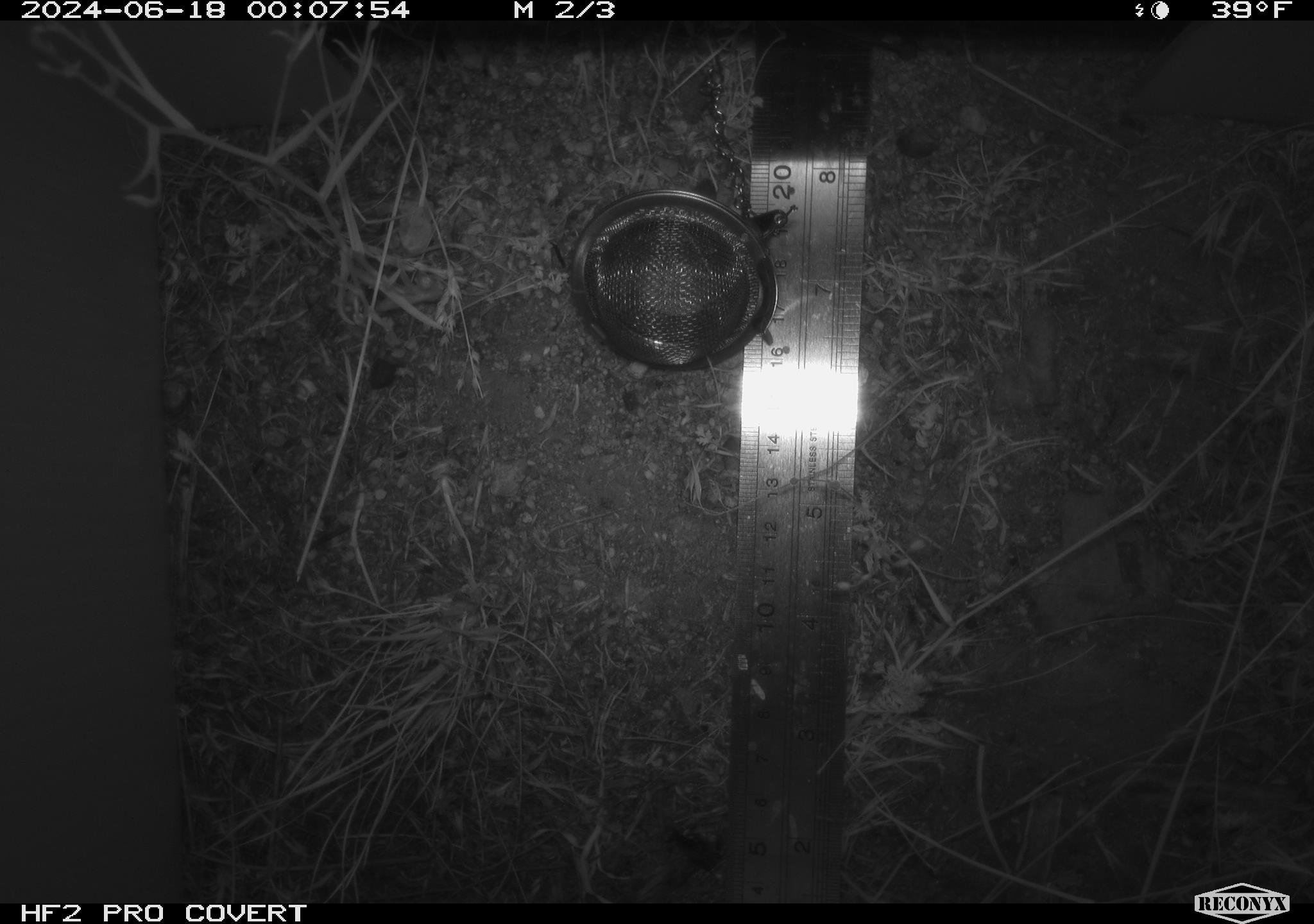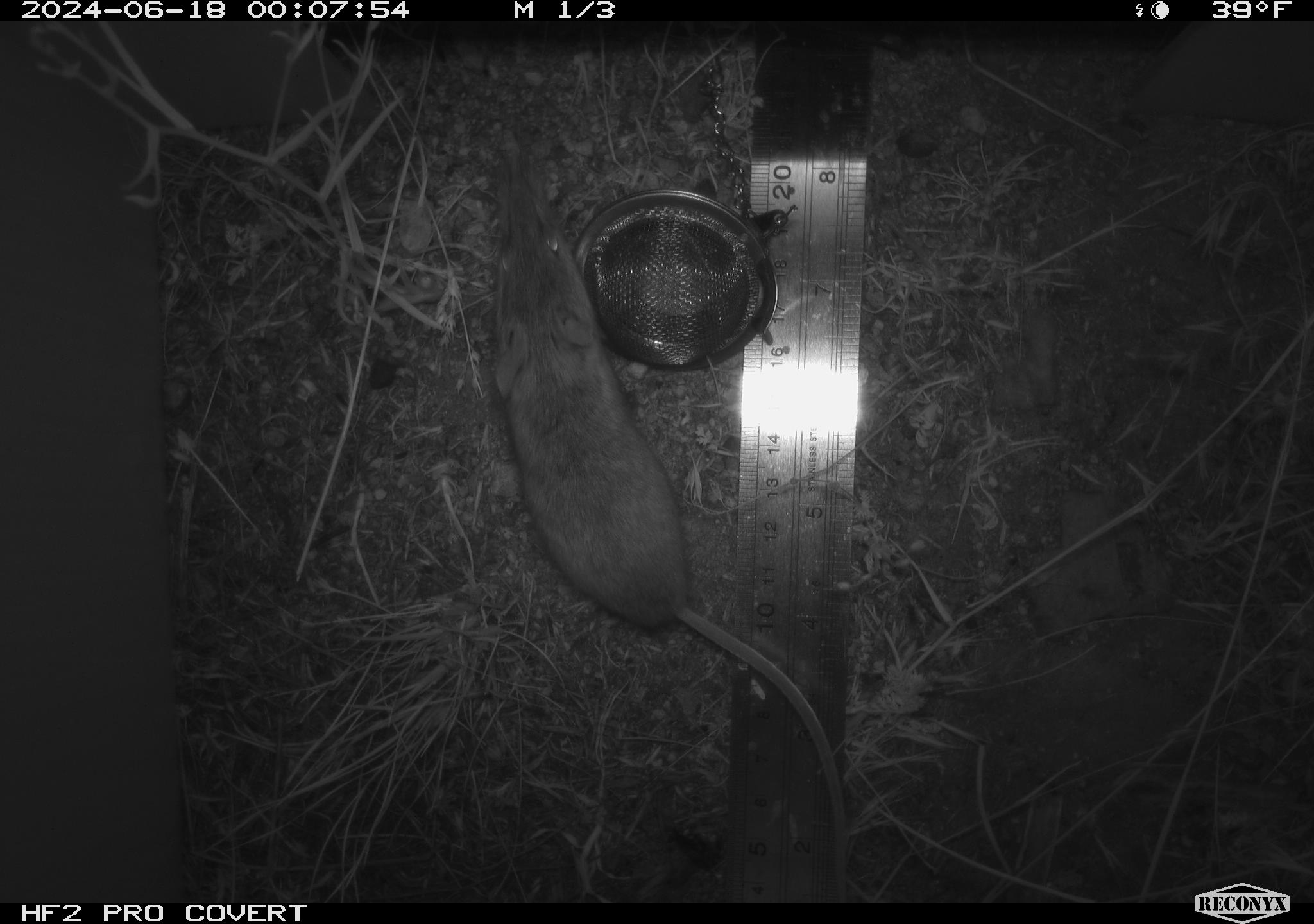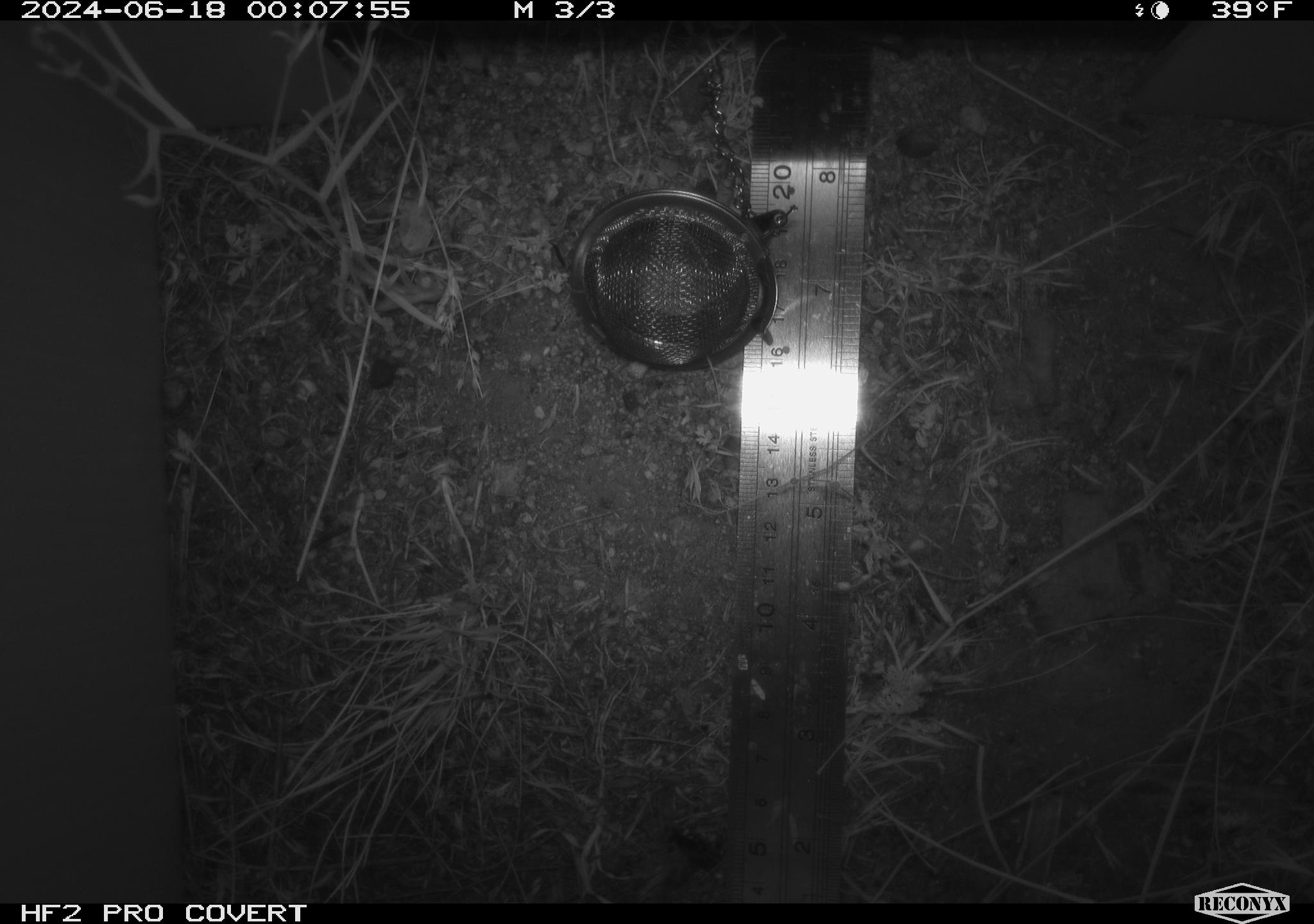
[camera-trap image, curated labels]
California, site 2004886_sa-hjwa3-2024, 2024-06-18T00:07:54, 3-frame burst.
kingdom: Animalia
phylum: Chordata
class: Mammalia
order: Rodentia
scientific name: Rodentia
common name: rodent